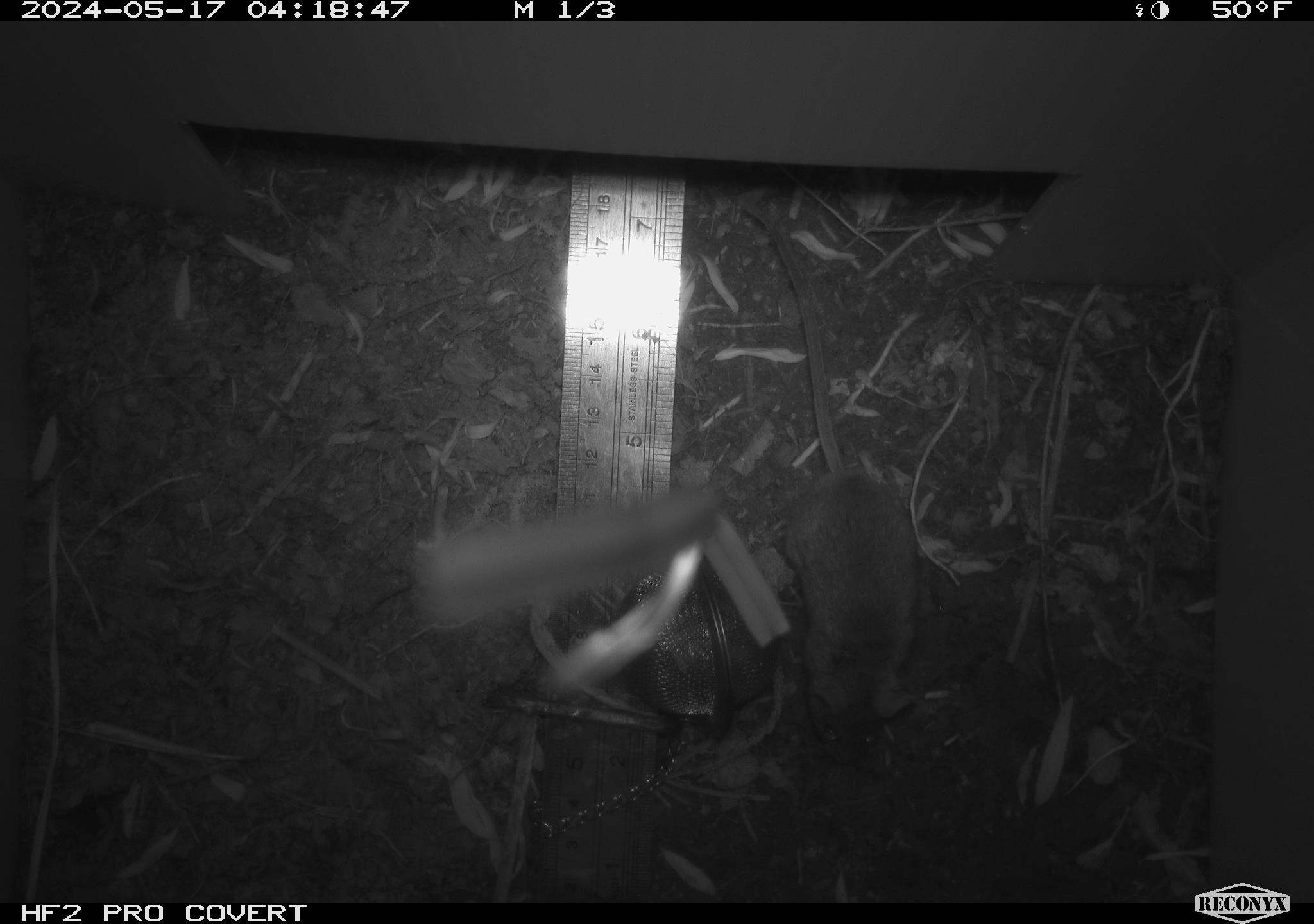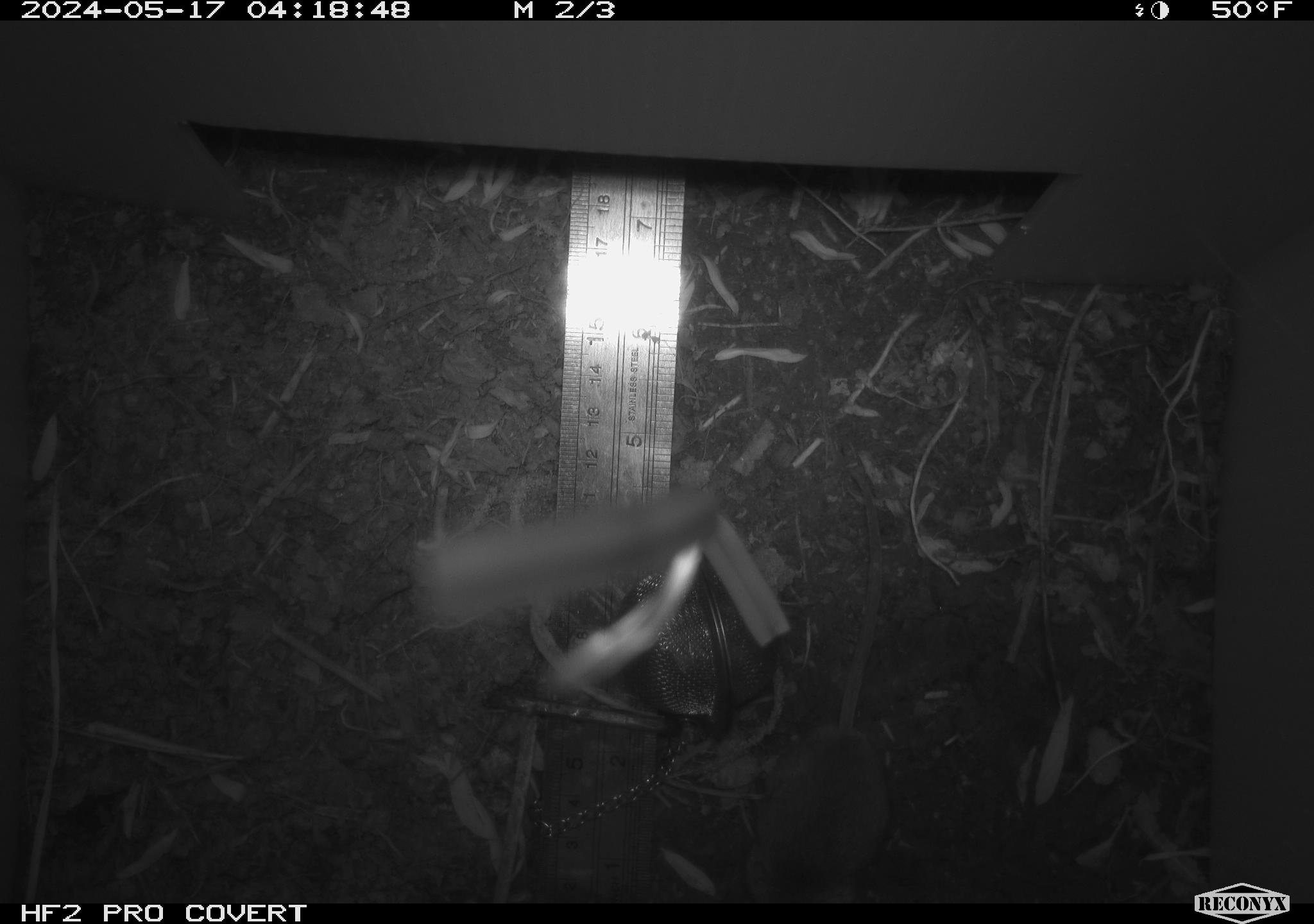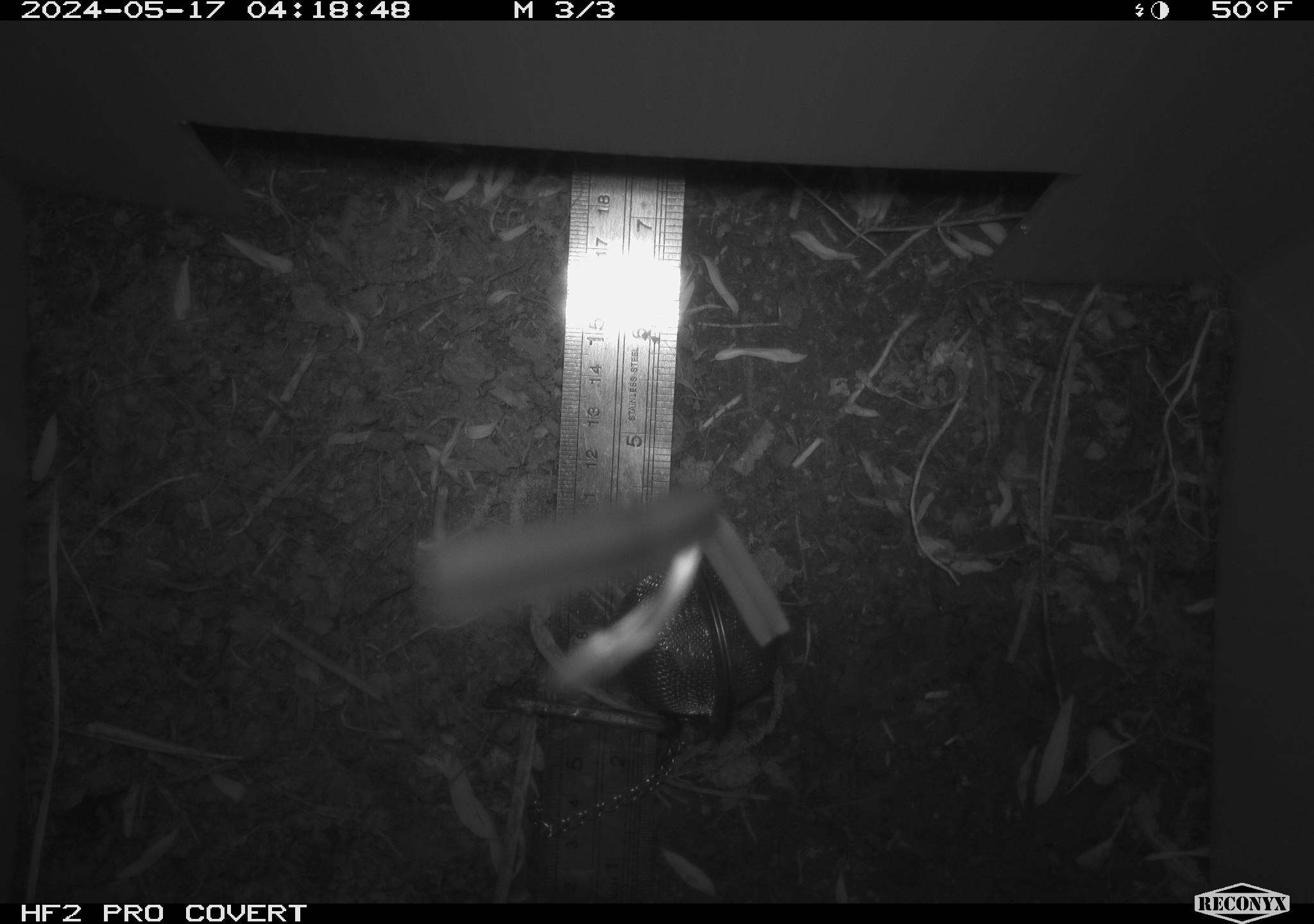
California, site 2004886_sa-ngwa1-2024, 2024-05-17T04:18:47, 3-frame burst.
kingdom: Animalia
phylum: Chordata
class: Mammalia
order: Rodentia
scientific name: Rodentia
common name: mouse species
Mouse species (Rodentia).